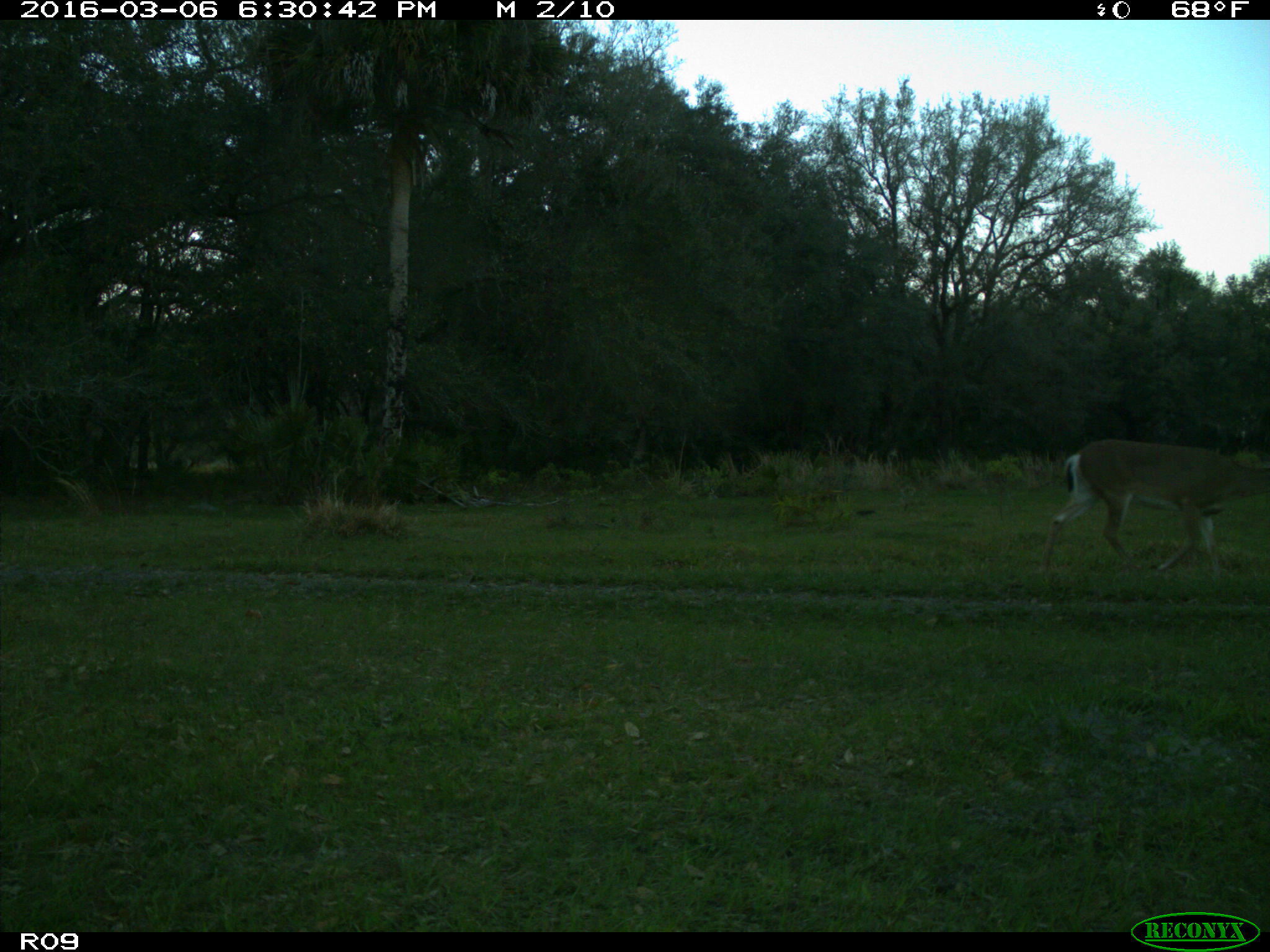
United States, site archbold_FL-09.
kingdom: Animalia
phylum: Chordata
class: Mammalia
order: Artiodactyla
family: Cervidae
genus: Odocoileus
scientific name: Odocoileus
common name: deer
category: unidentified deer